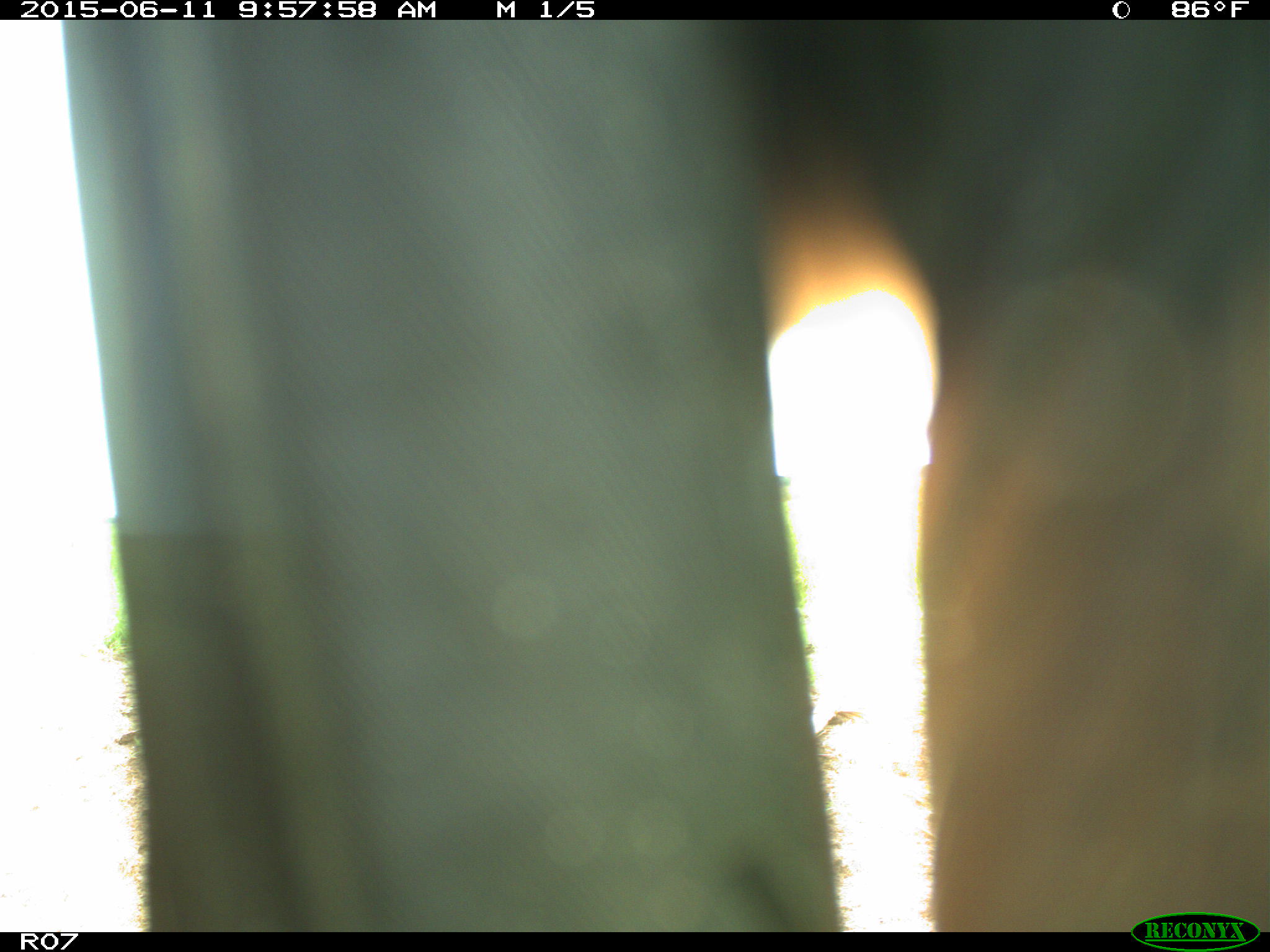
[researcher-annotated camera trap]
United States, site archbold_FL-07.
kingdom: Animalia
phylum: Chordata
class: Mammalia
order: Artiodactyla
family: Bovidae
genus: Bos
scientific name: Bos taurus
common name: domestic cow